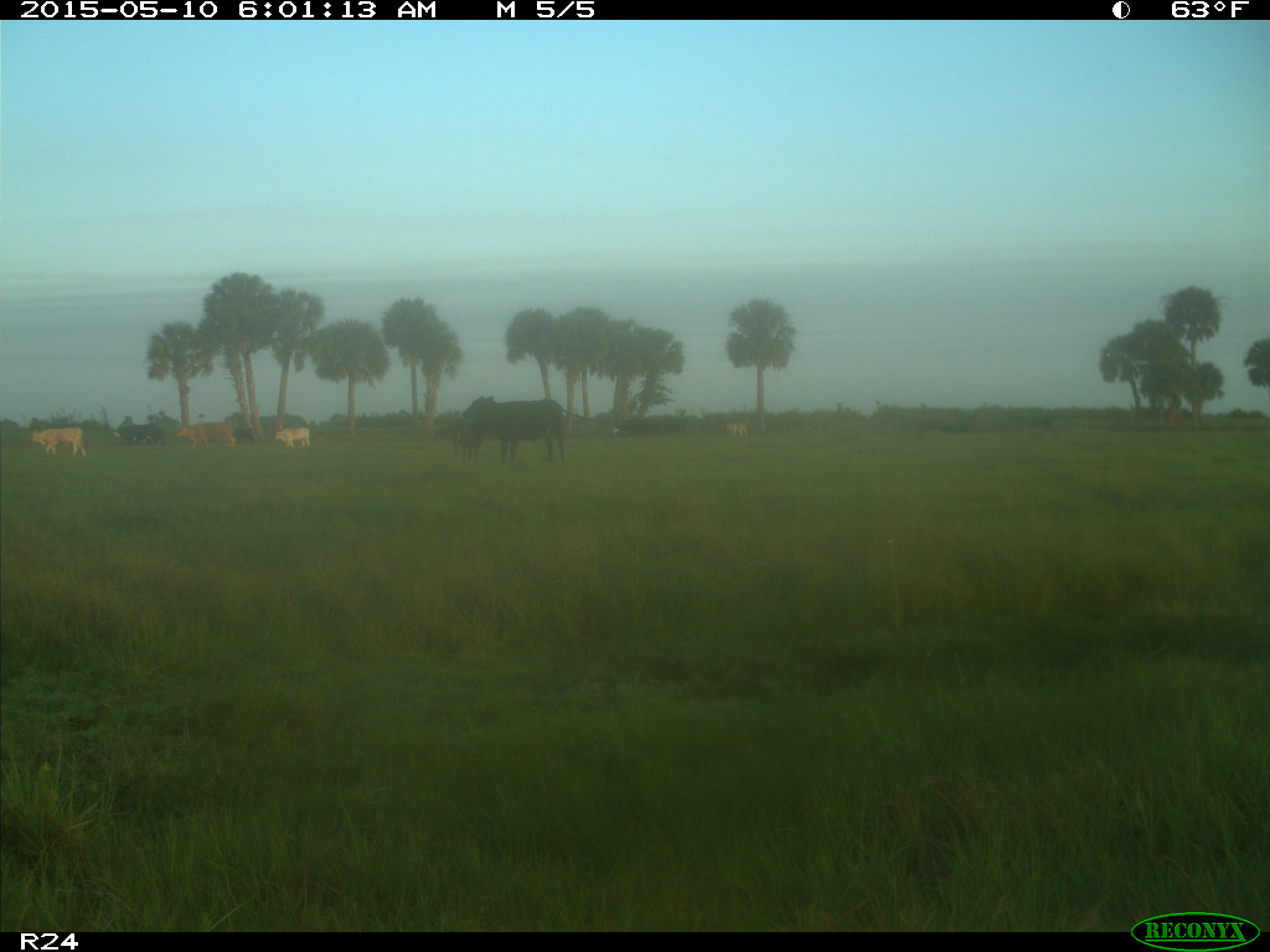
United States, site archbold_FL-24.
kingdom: Animalia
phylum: Chordata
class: Mammalia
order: Artiodactyla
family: Bovidae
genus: Bos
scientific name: Bos taurus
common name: domestic cow